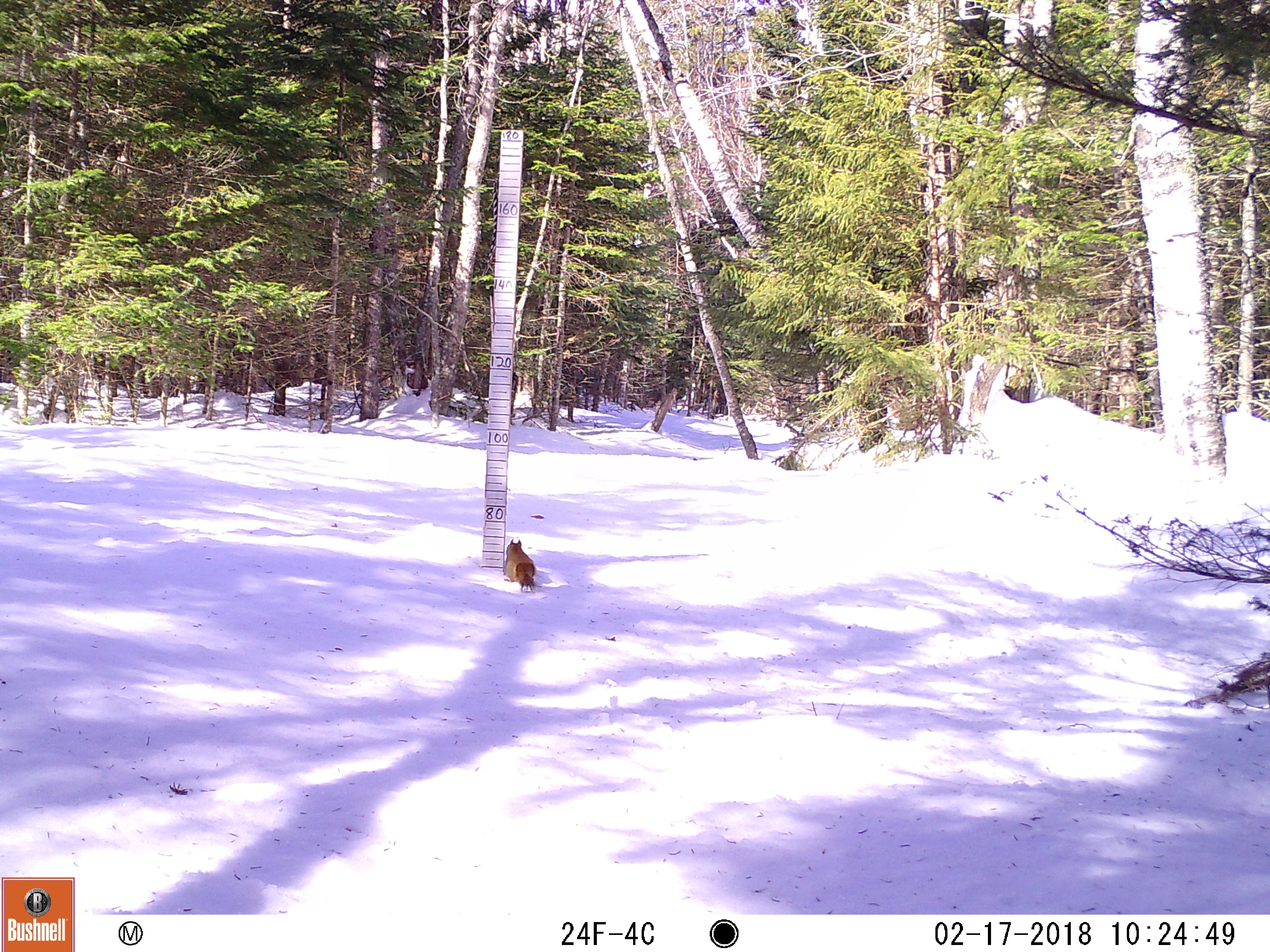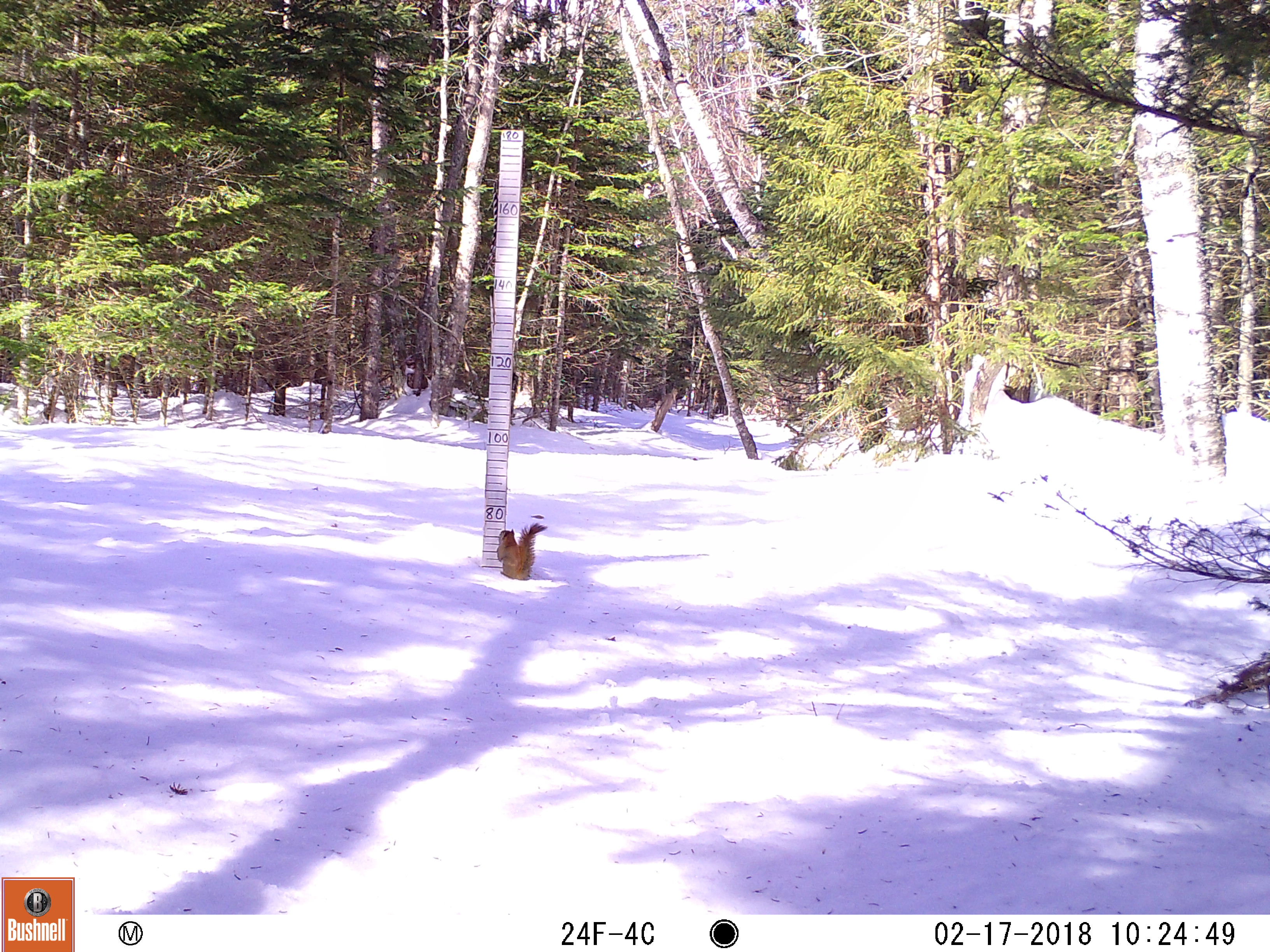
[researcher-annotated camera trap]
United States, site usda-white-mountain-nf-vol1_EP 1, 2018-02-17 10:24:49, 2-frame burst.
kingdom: Animalia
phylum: Chordata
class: Mammalia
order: Rodentia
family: Sciuridae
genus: Tamiasciurus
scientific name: Tamiasciurus hudsonicus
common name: red squirrel